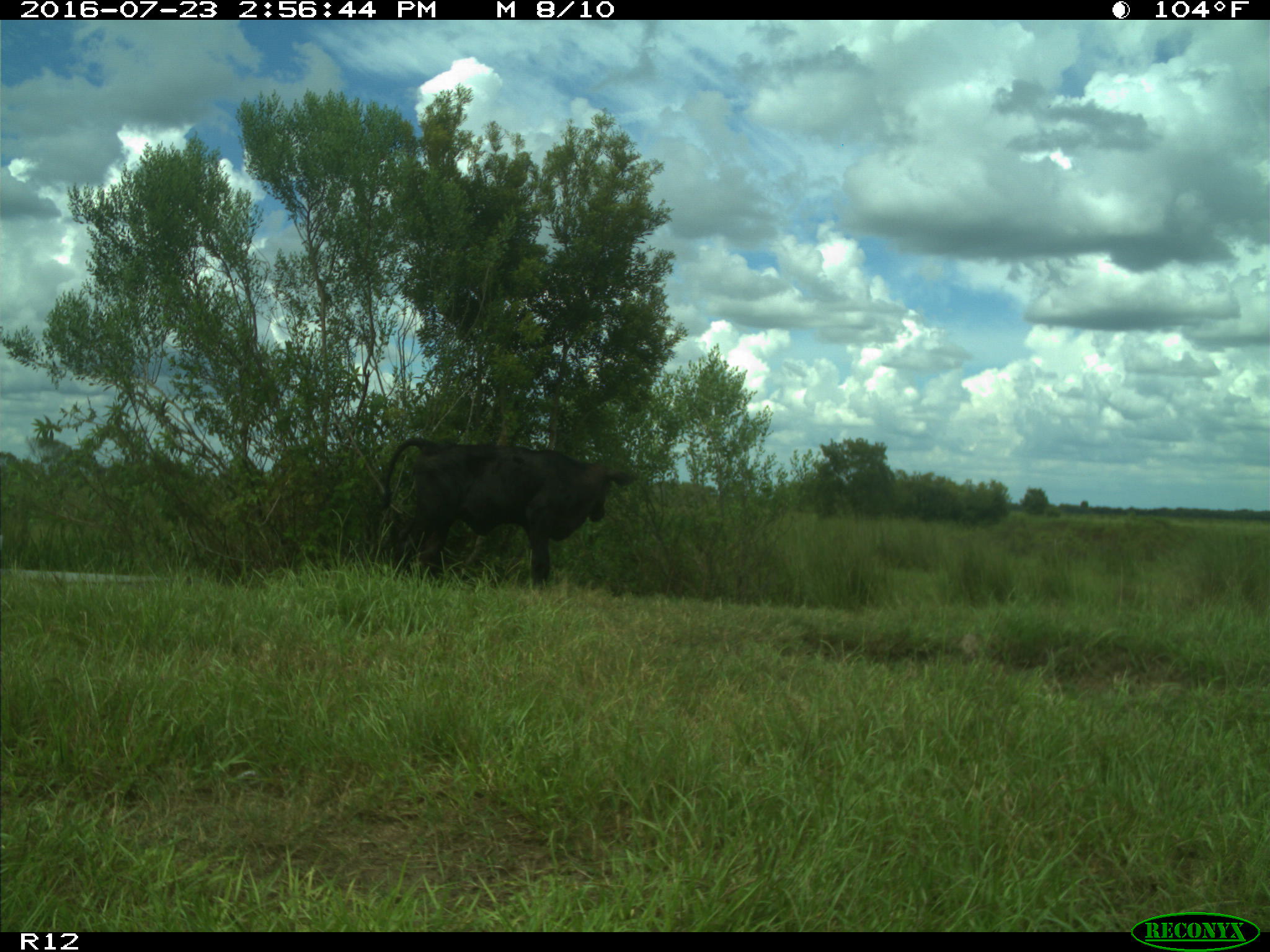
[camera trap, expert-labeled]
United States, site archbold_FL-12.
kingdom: Animalia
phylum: Chordata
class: Mammalia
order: Artiodactyla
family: Bovidae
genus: Bos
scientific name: Bos taurus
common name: domestic cow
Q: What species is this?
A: Bos taurus (domestic cow).